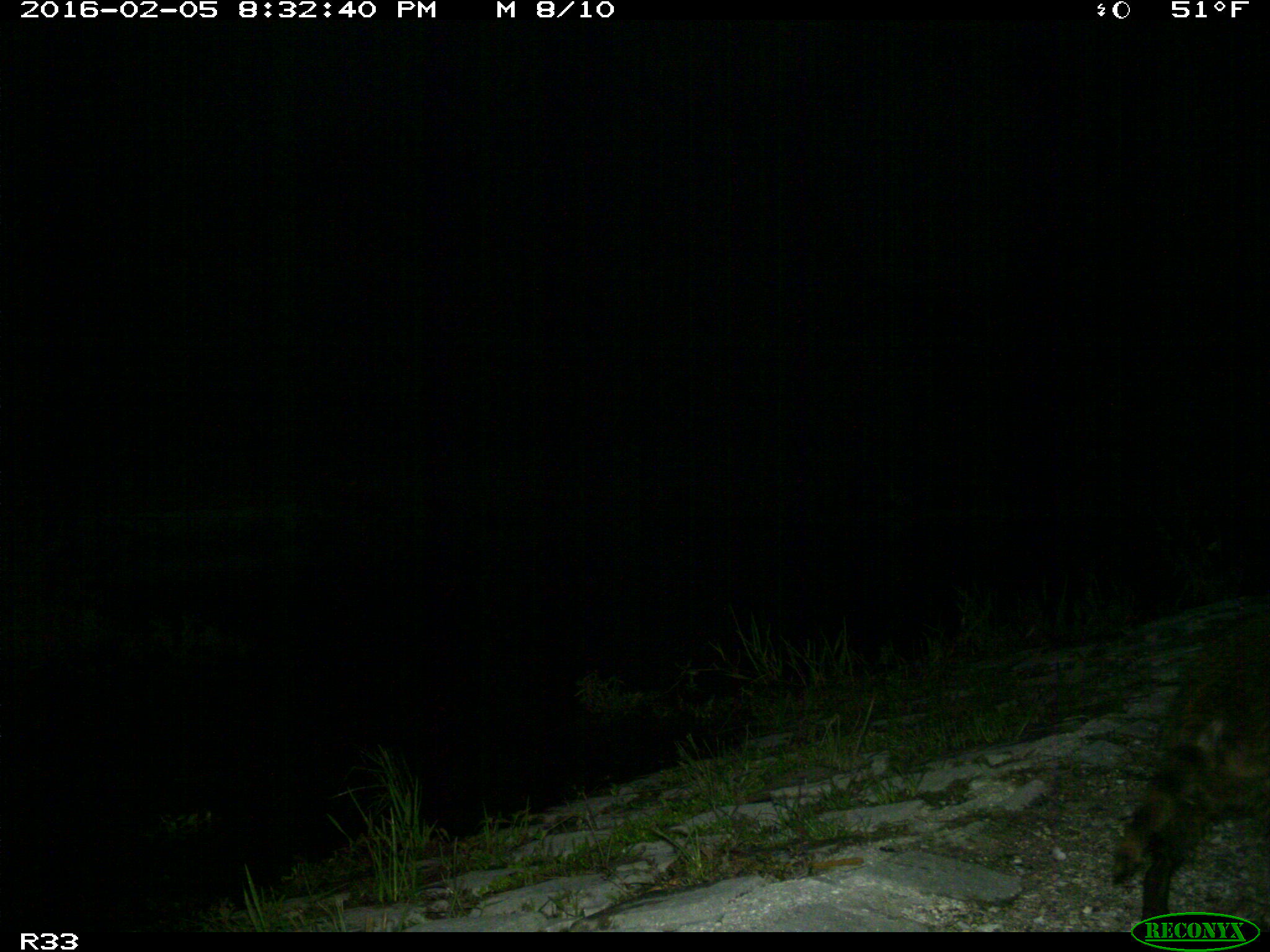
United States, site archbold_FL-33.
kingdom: Animalia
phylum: Chordata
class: Mammalia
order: Carnivora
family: Procyonidae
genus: Procyon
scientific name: Procyon lotor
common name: common raccoon